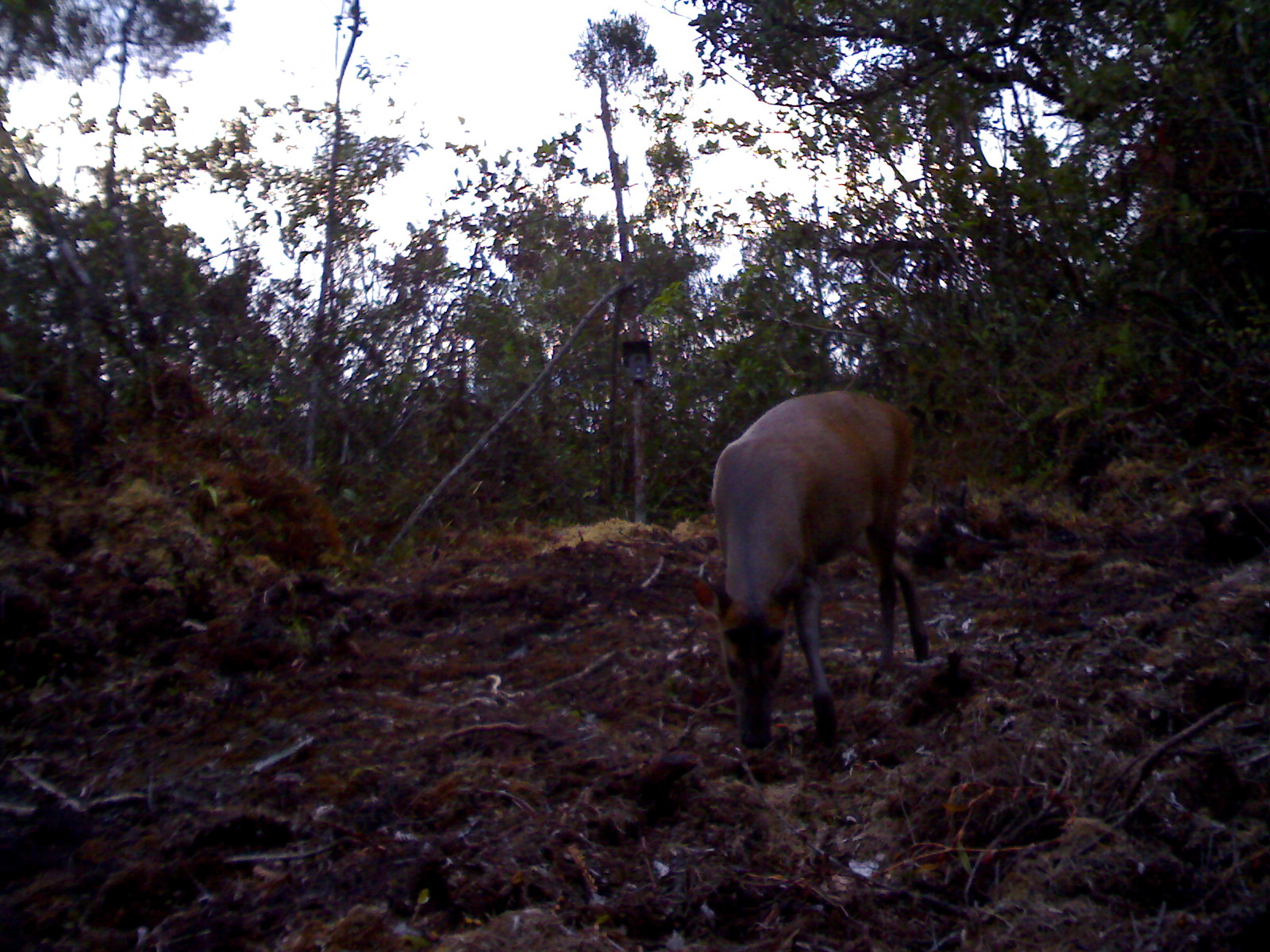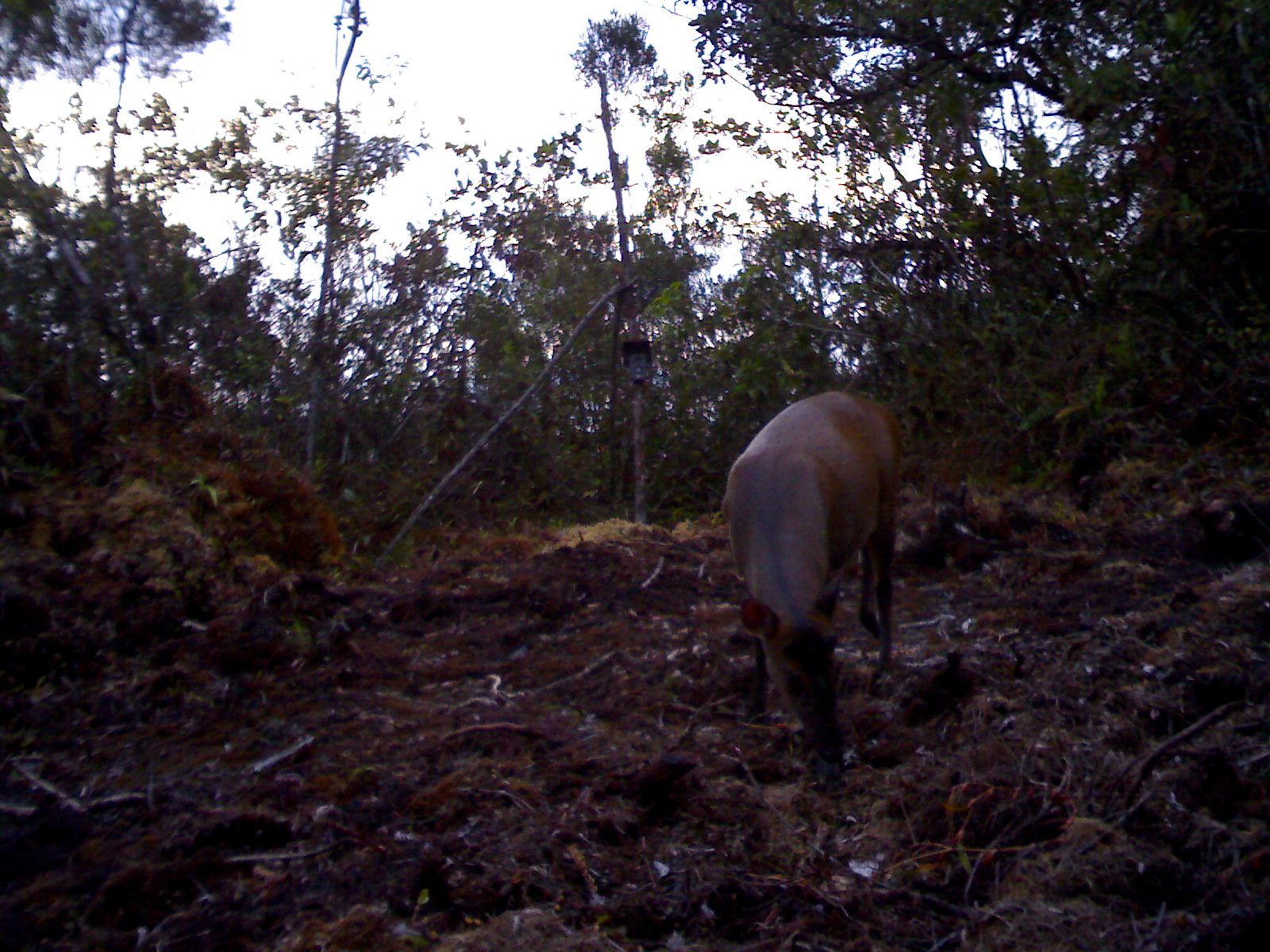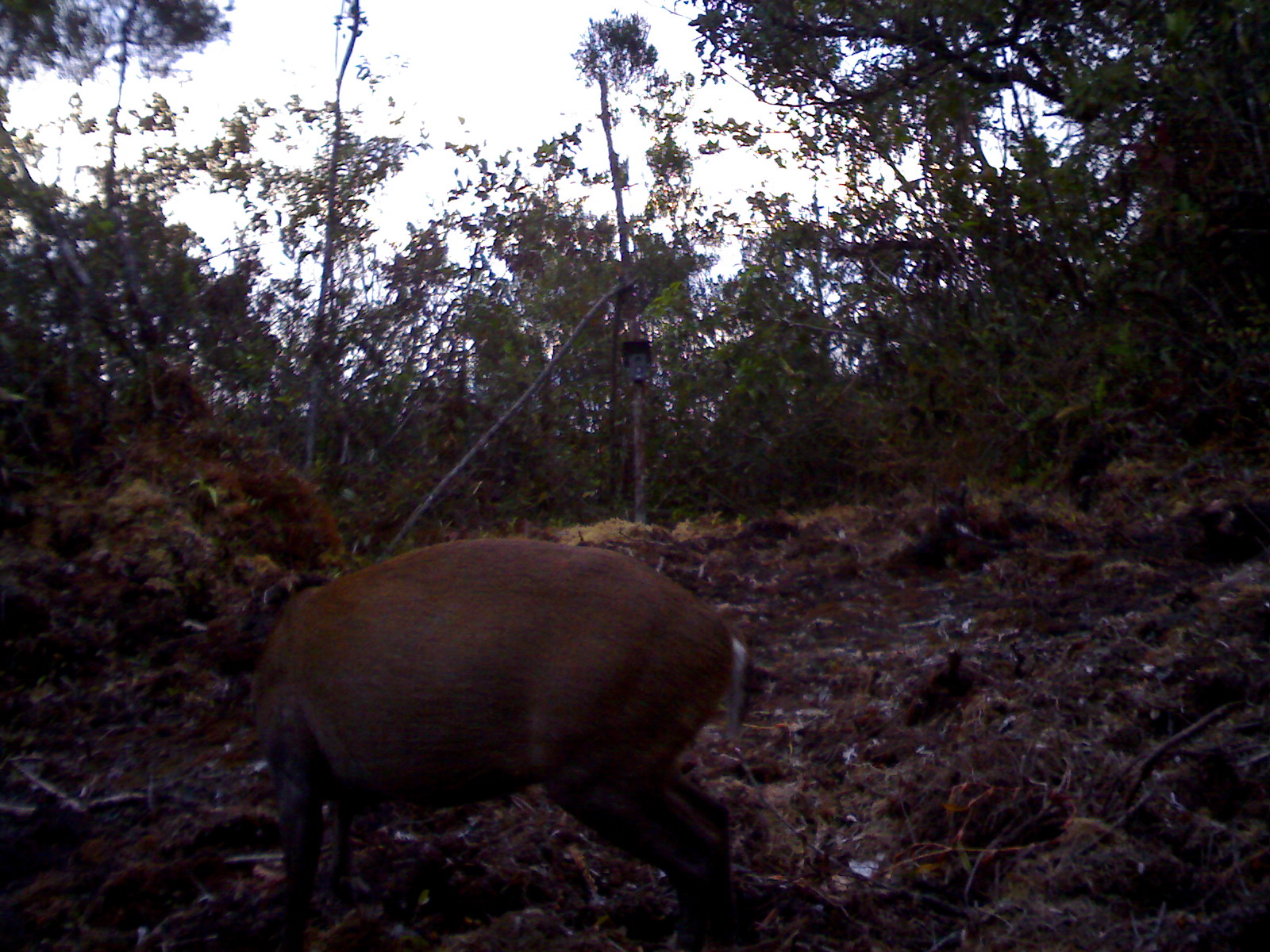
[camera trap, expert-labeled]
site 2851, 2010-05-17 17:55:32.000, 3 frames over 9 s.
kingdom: Animalia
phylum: Chordata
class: Mammalia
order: Artiodactyla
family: Cervidae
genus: Muntiacus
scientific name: Muntiacus muntjak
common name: southern red muntjac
Muntiacus muntjak (southern red muntjac), count 1.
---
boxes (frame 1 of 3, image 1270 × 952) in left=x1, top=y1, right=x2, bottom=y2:
muntiacus muntjak: left=689, top=387, right=929, bottom=749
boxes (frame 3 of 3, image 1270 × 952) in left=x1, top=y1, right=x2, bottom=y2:
muntiacus muntjak: left=249, top=536, right=744, bottom=950